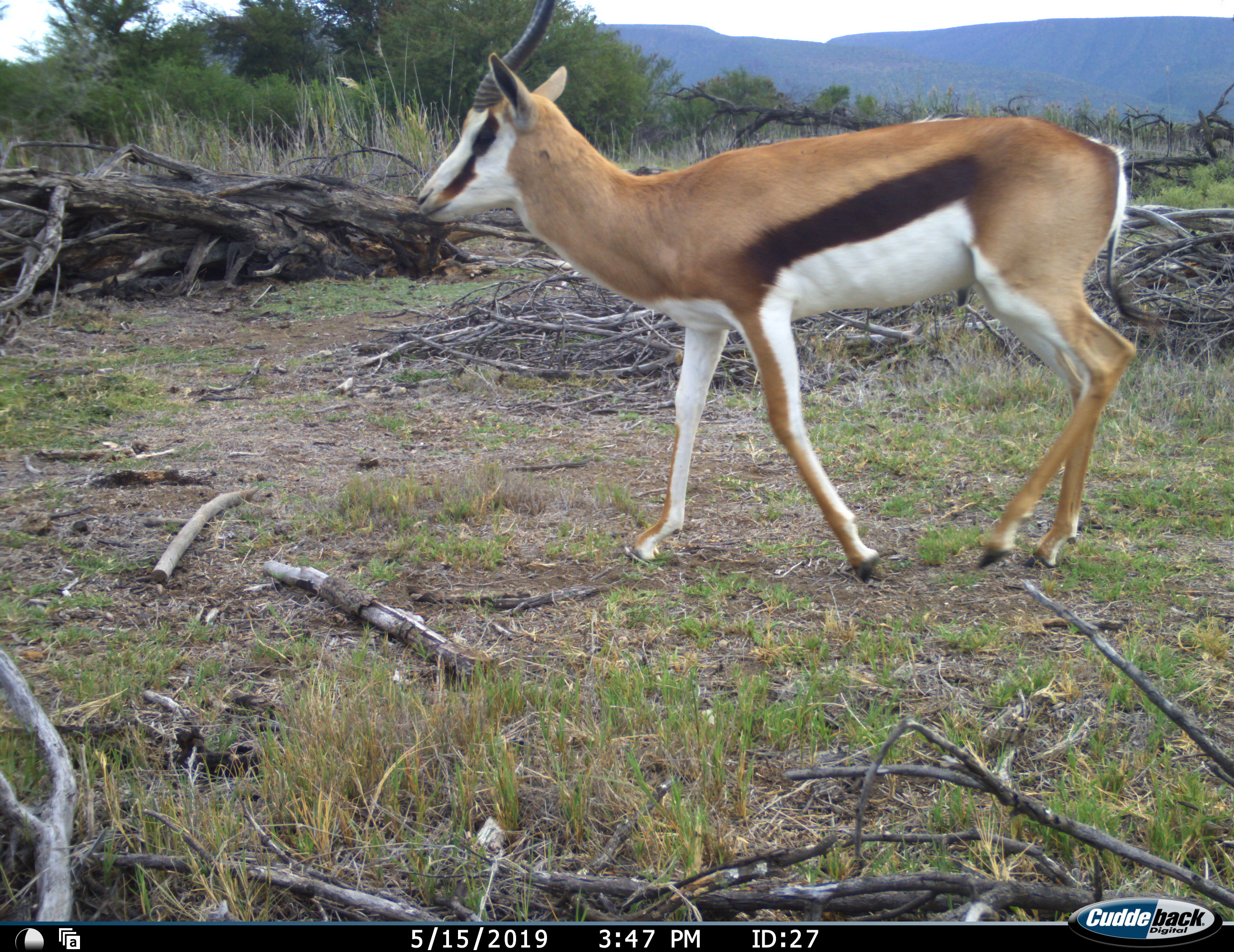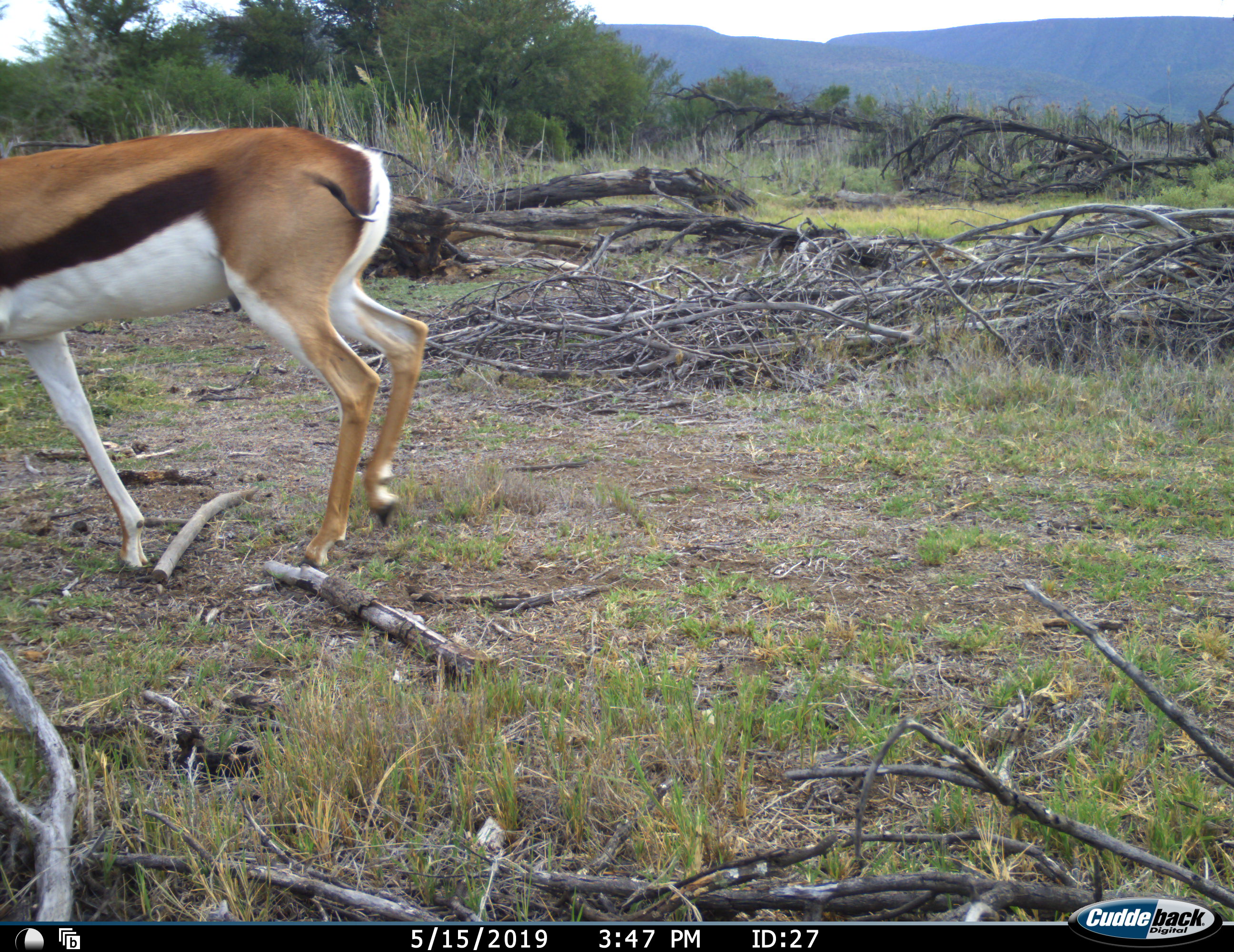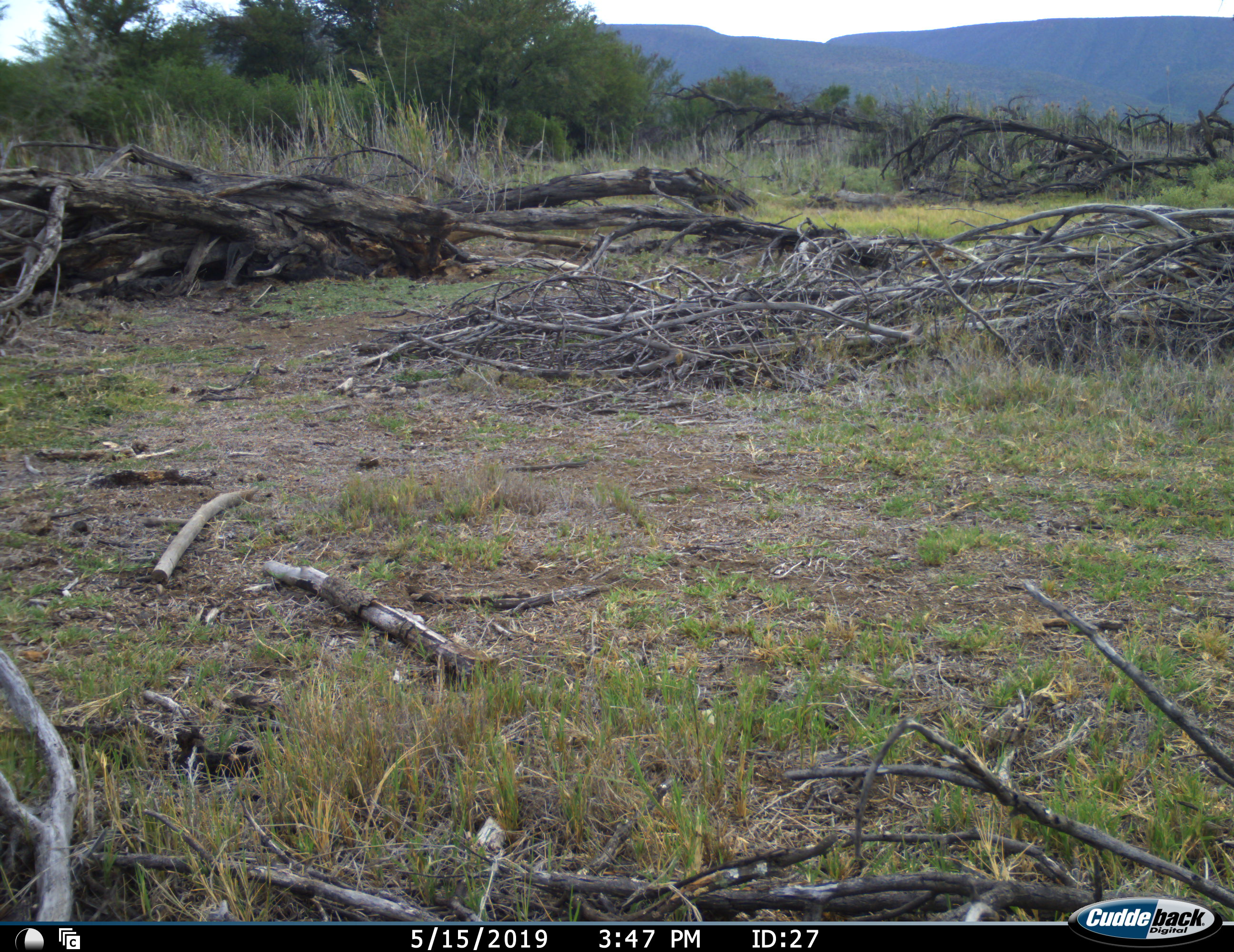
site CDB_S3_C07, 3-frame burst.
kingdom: Animalia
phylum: Chordata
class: Mammalia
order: Artiodactyla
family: Bovidae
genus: Antidorcas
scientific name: Antidorcas marsupialis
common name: springbok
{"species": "springbok (Antidorcas marsupialis)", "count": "1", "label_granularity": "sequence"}